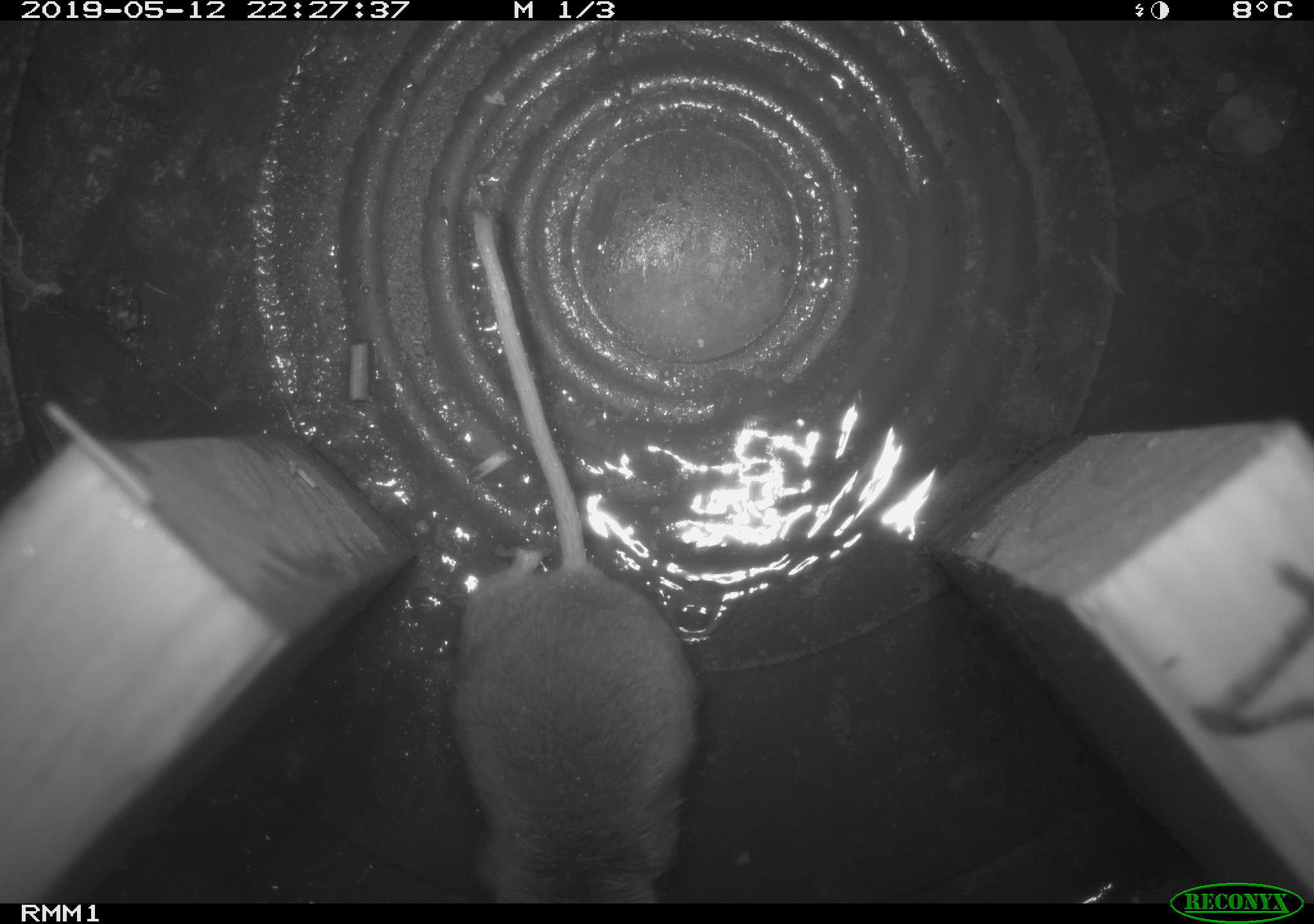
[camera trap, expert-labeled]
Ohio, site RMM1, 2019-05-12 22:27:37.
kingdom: Animalia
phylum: Chordata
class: Mammalia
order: Rodentia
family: Cricetidae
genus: Peromyscus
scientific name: Peromyscus leucopus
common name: white-footed mouse